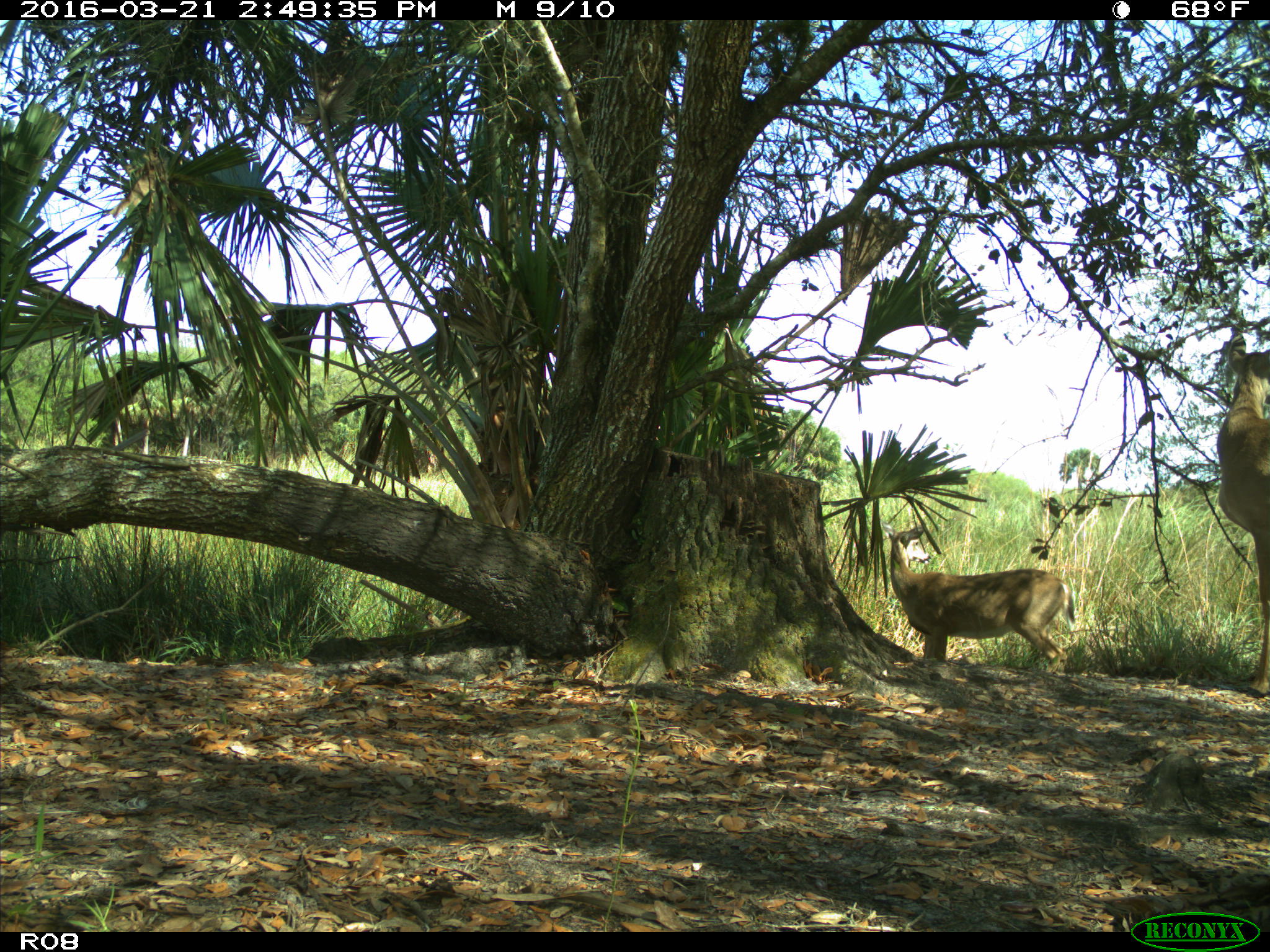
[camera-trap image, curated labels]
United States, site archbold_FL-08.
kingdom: Animalia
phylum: Chordata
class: Mammalia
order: Artiodactyla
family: Cervidae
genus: Odocoileus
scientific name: Odocoileus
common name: deer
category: unidentified deer